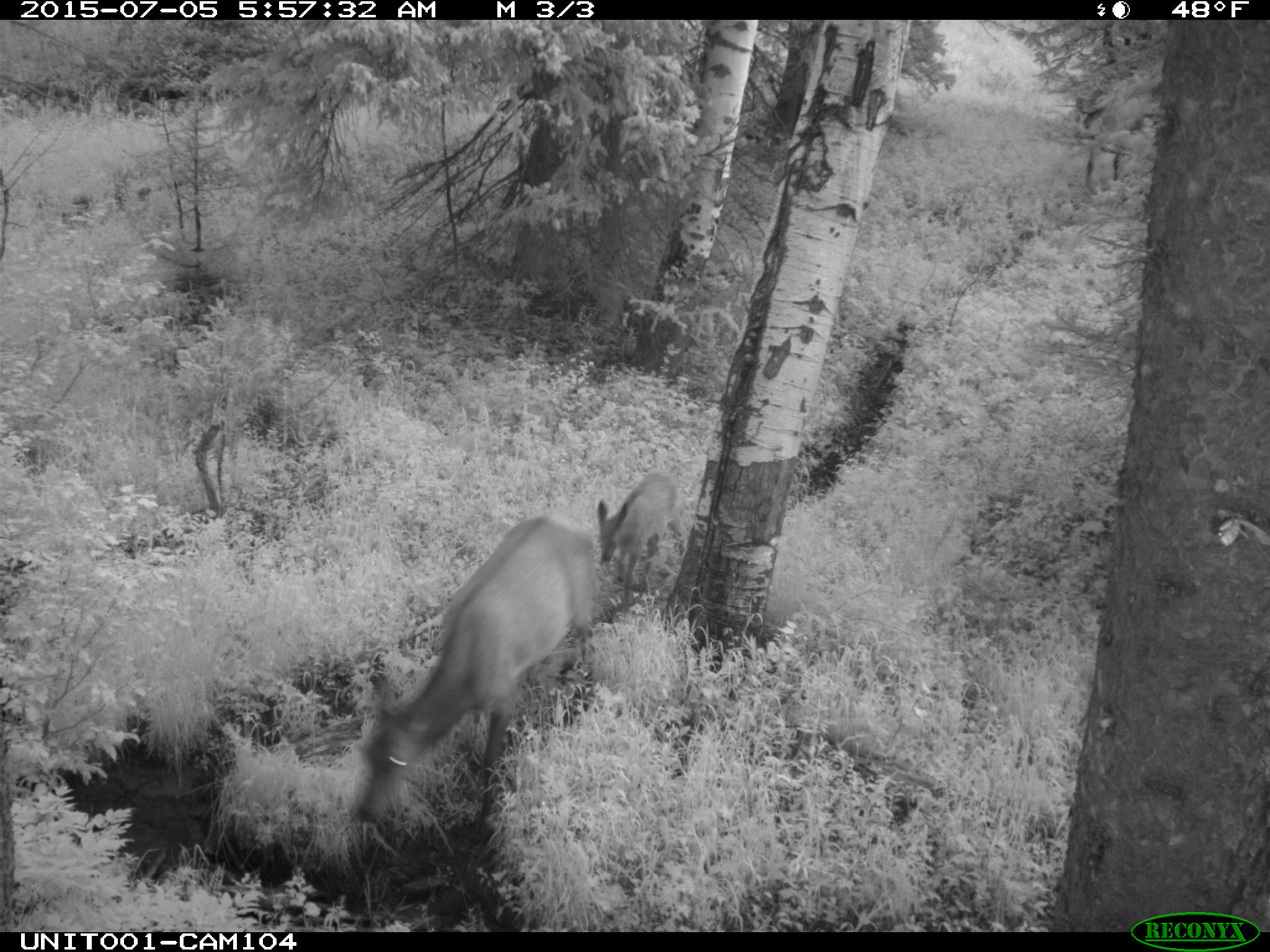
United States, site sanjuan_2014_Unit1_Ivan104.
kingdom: Animalia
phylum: Chordata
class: Mammalia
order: Artiodactyla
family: Cervidae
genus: Cervus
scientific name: Cervus elaphus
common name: red deer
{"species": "Cervus elaphus (red deer)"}